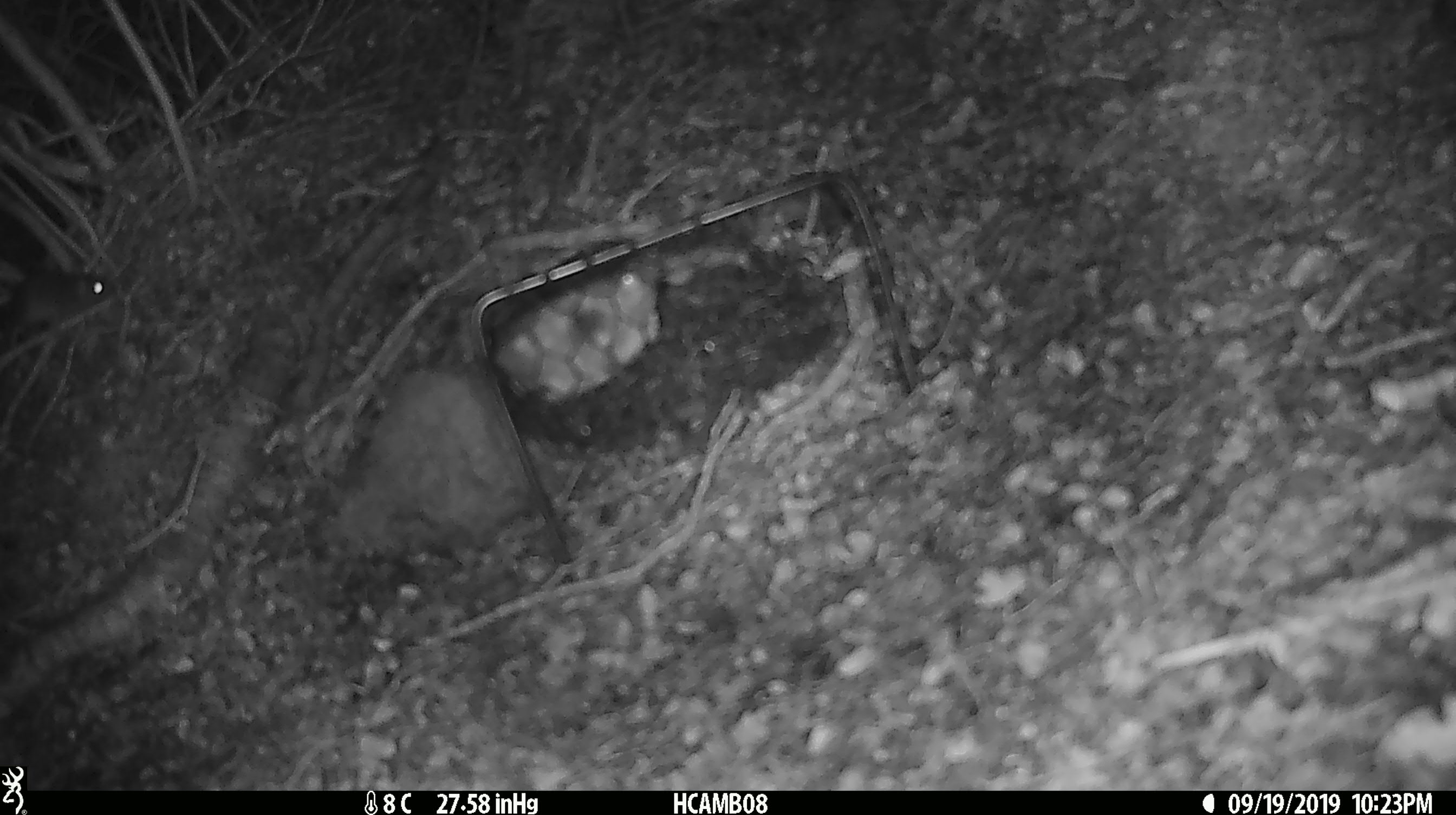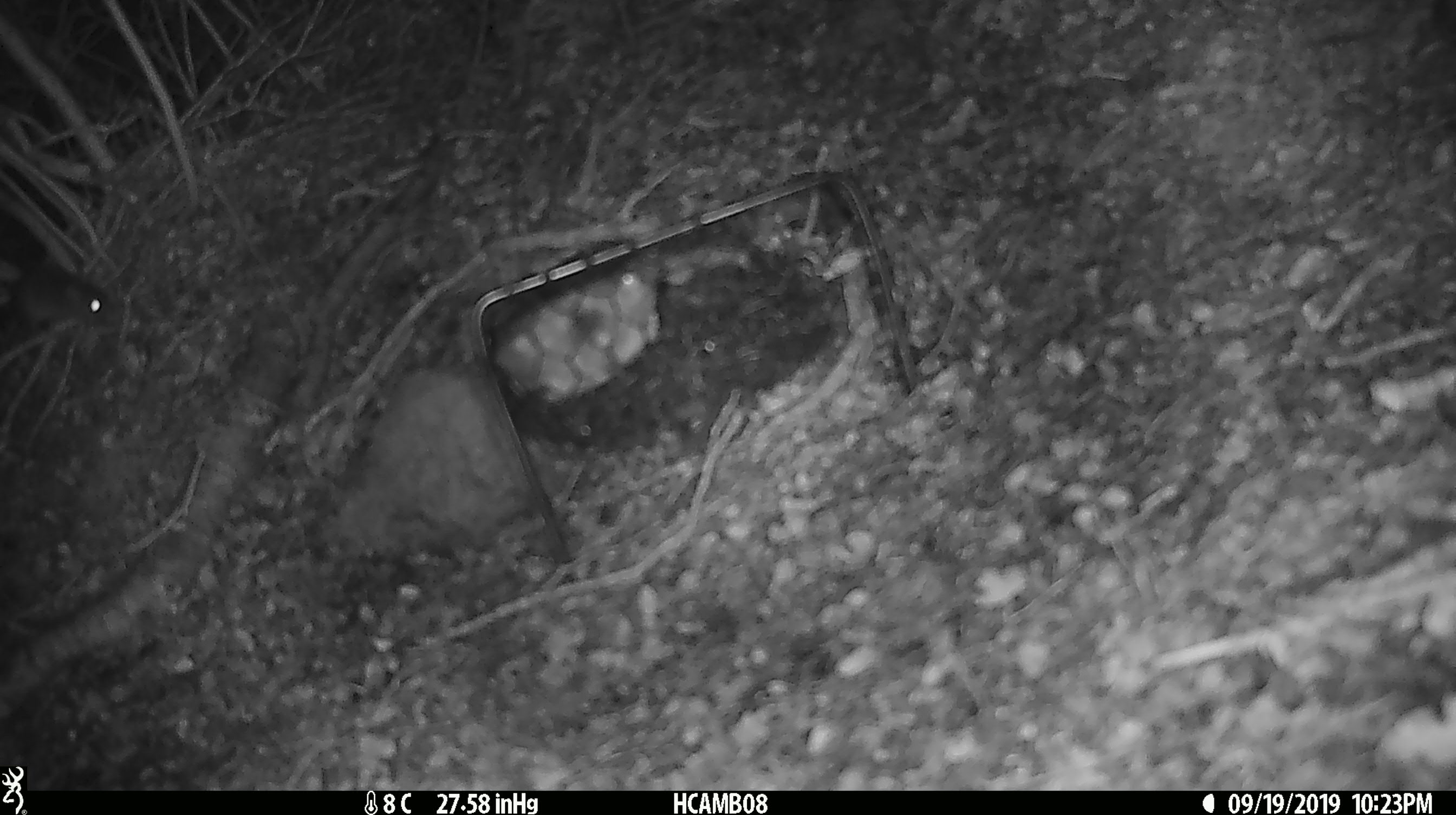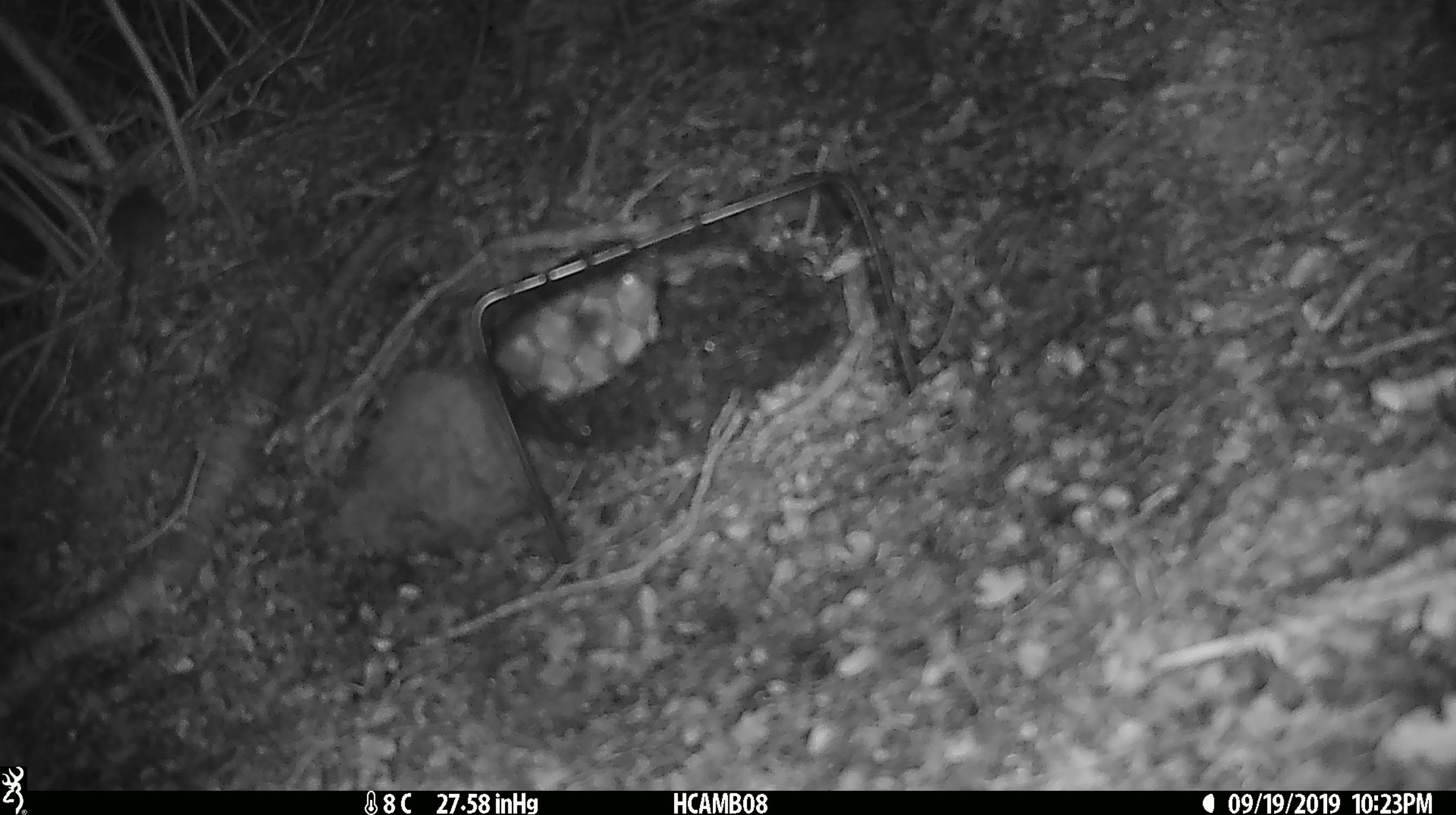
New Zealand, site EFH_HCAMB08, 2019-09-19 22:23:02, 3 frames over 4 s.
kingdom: Animalia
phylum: Chordata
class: Mammalia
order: Rodentia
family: Muridae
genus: Mus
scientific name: Mus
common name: mouse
Mouse (Mus).